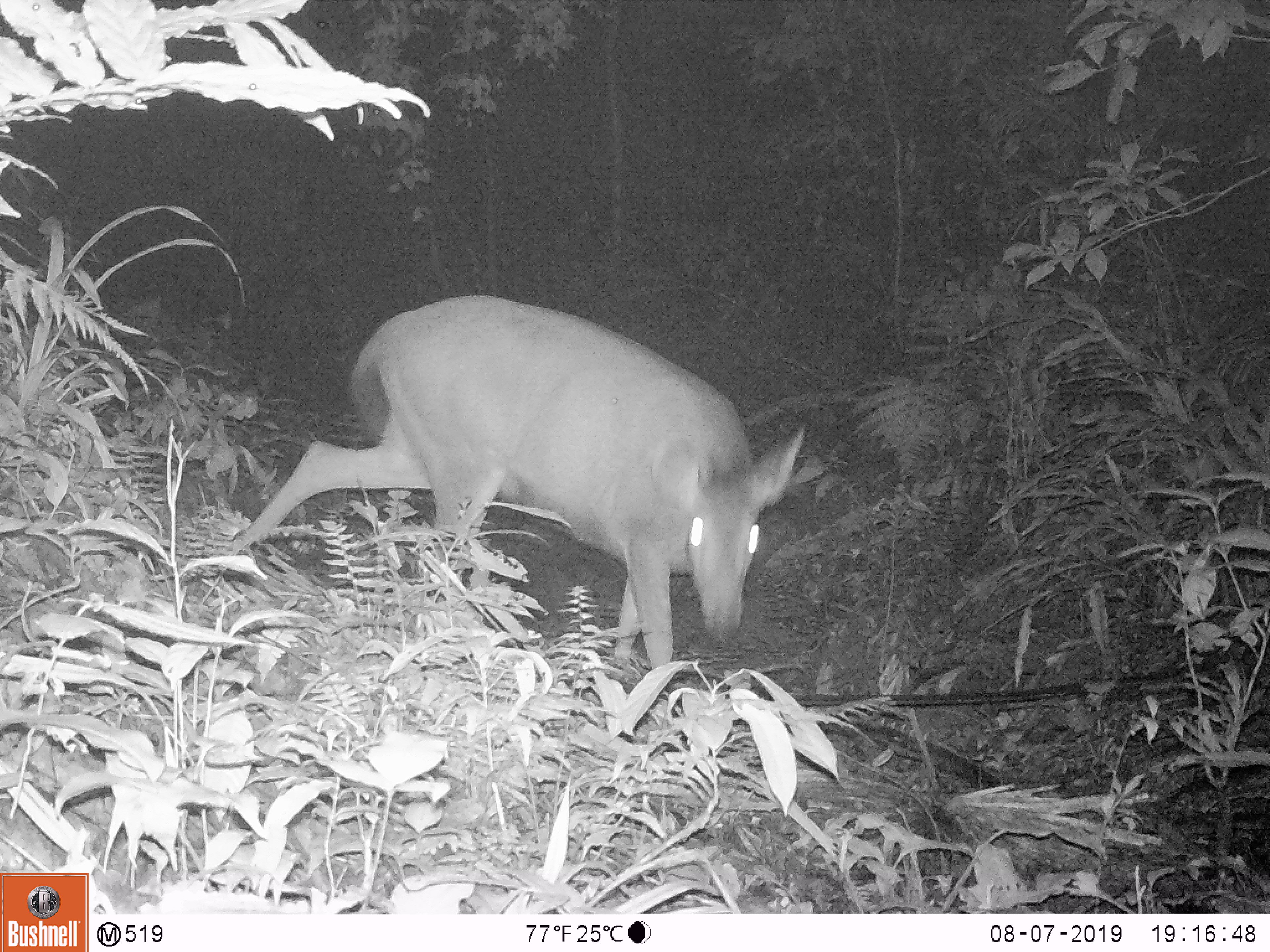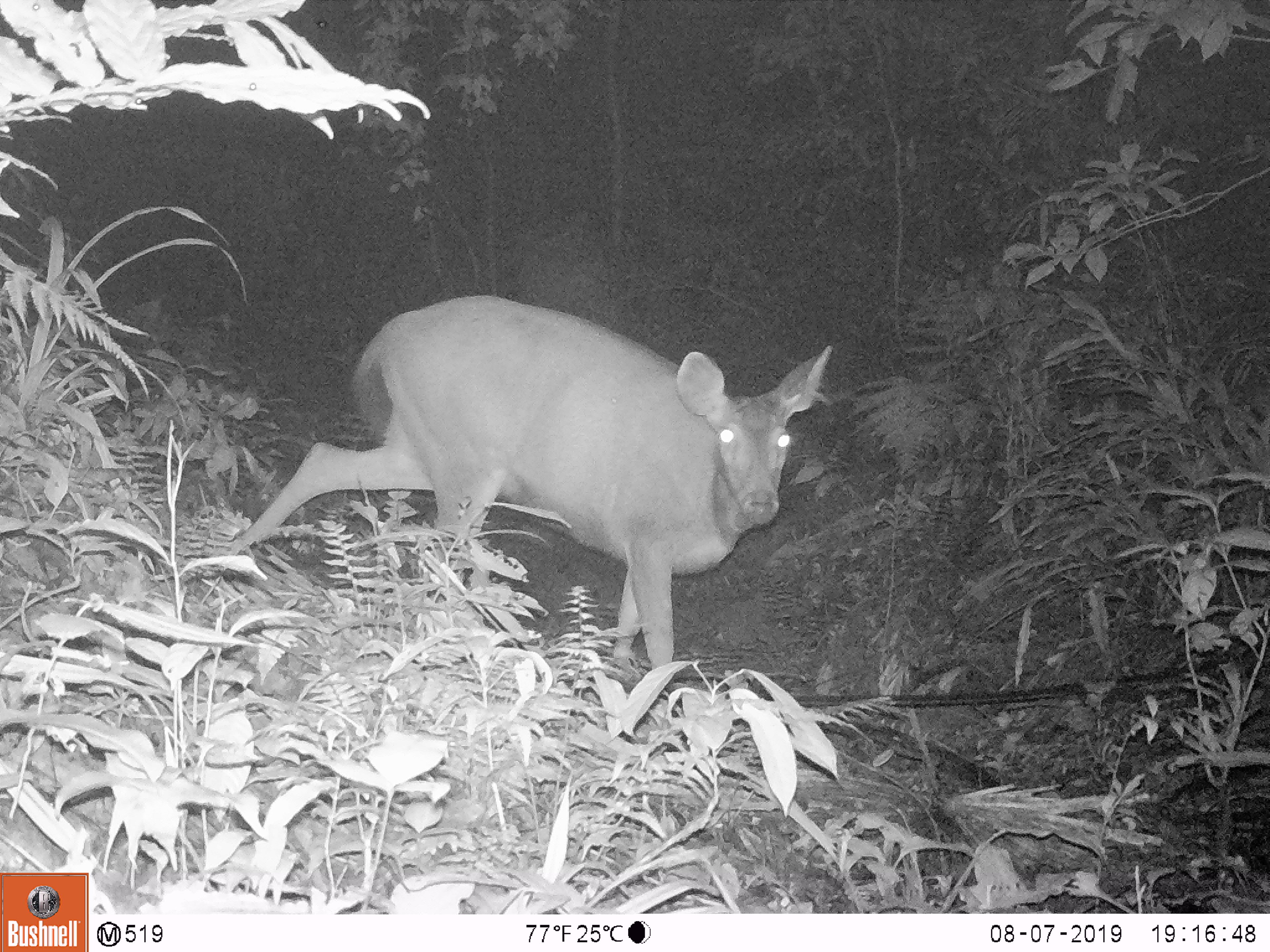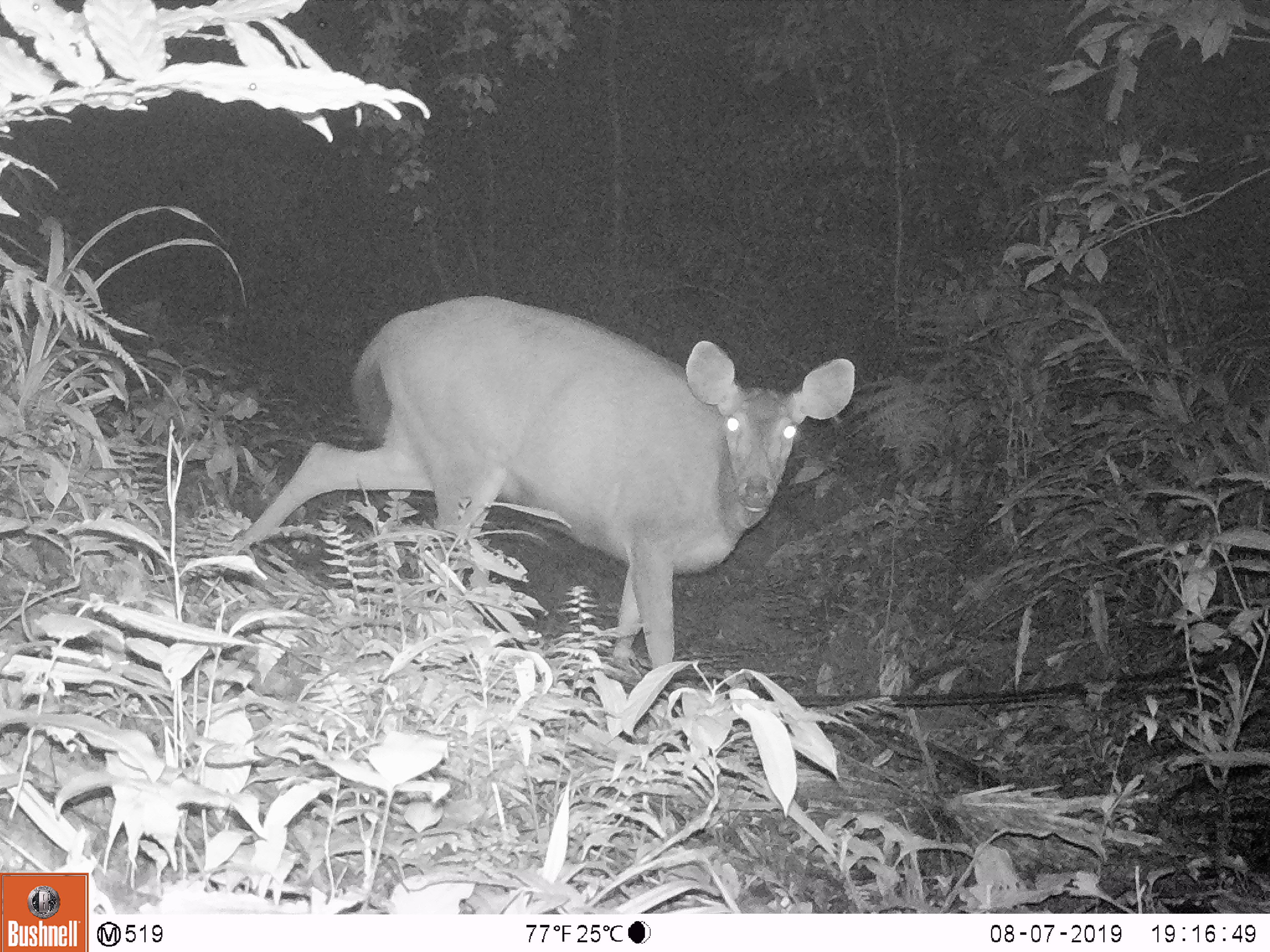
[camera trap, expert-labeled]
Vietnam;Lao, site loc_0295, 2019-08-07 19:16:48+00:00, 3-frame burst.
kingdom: Animalia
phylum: Chordata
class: Mammalia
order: Artiodactyla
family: Cervidae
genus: Rusa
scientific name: Rusa unicolor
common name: sambar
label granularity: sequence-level